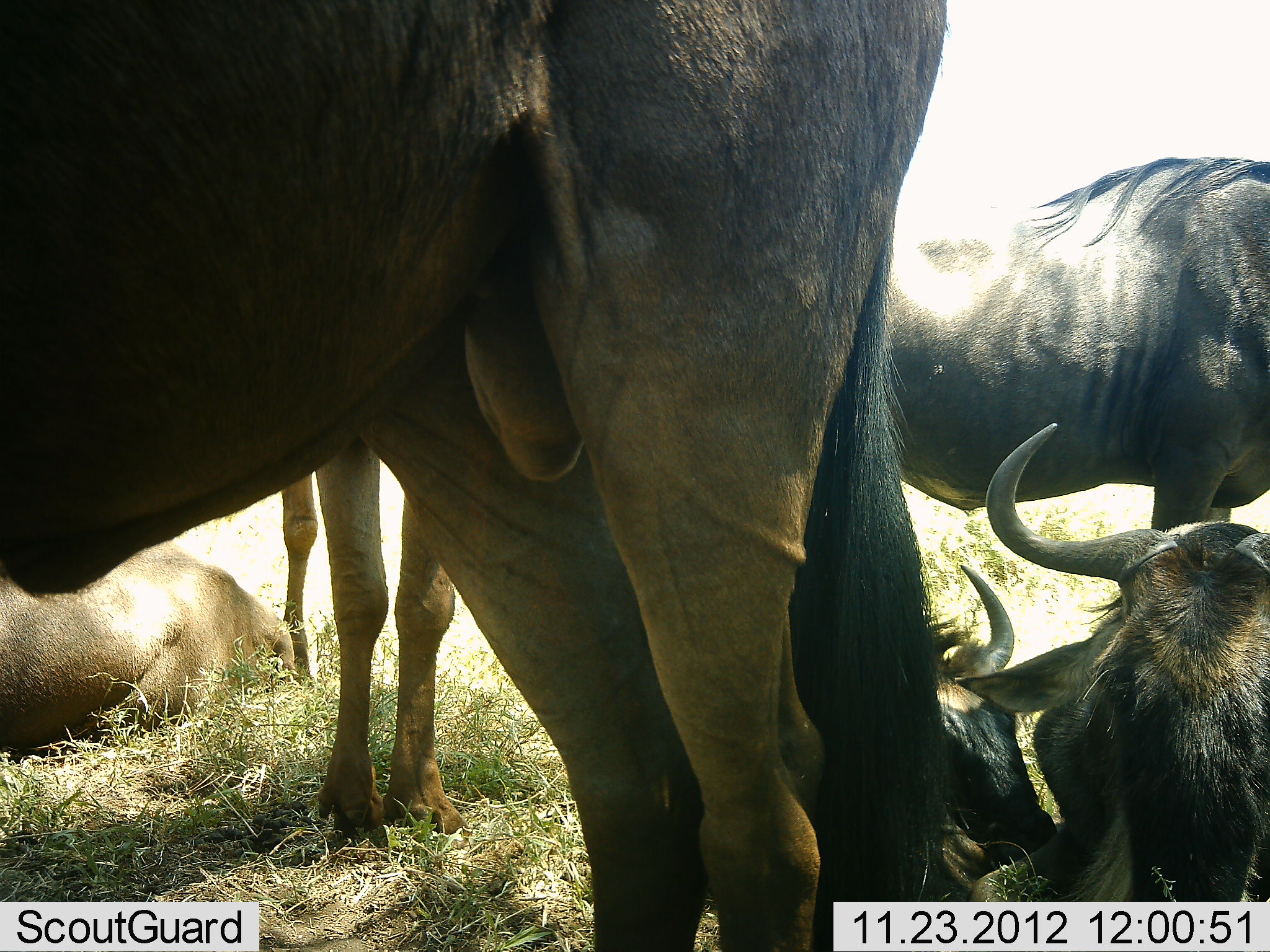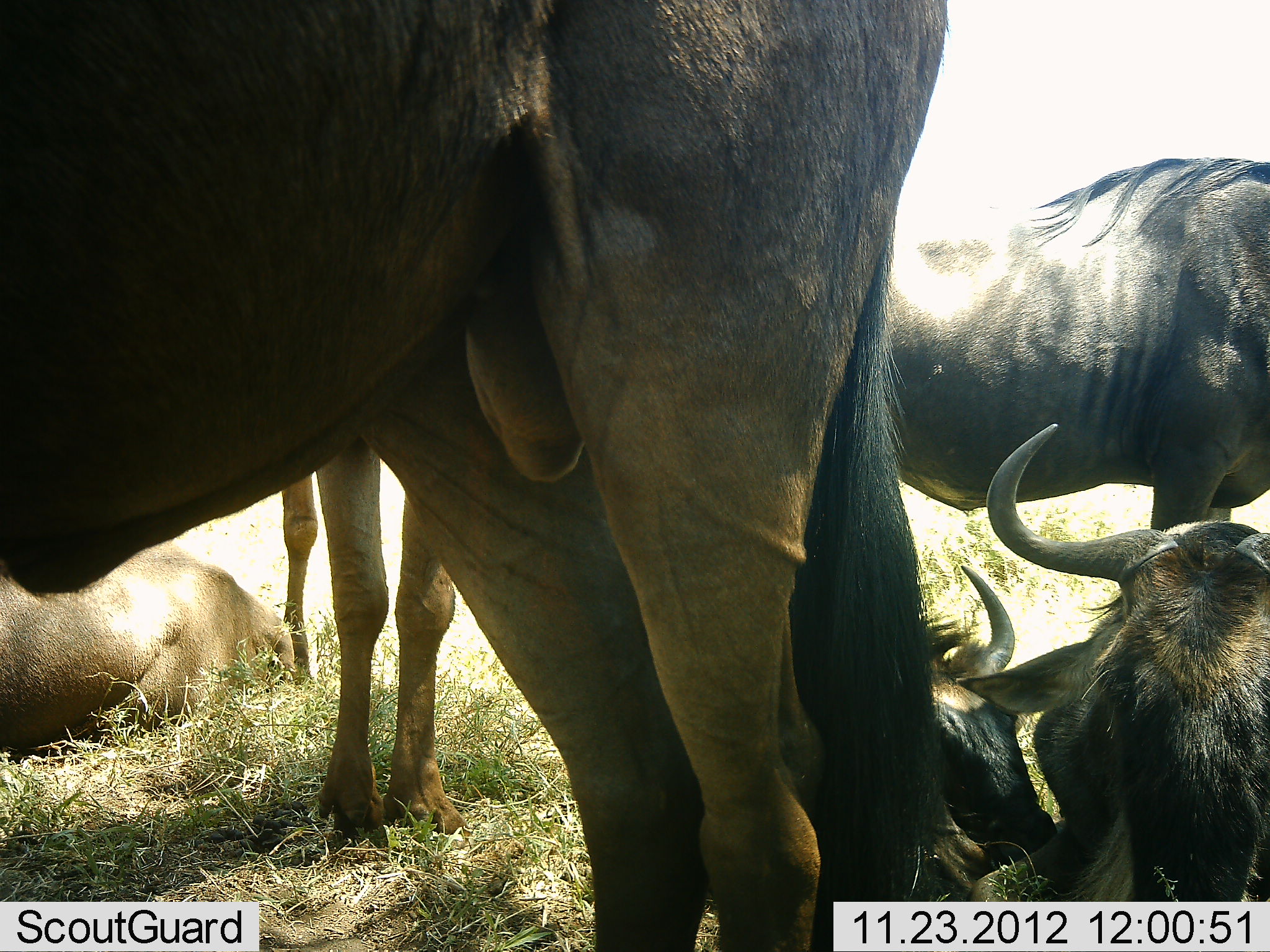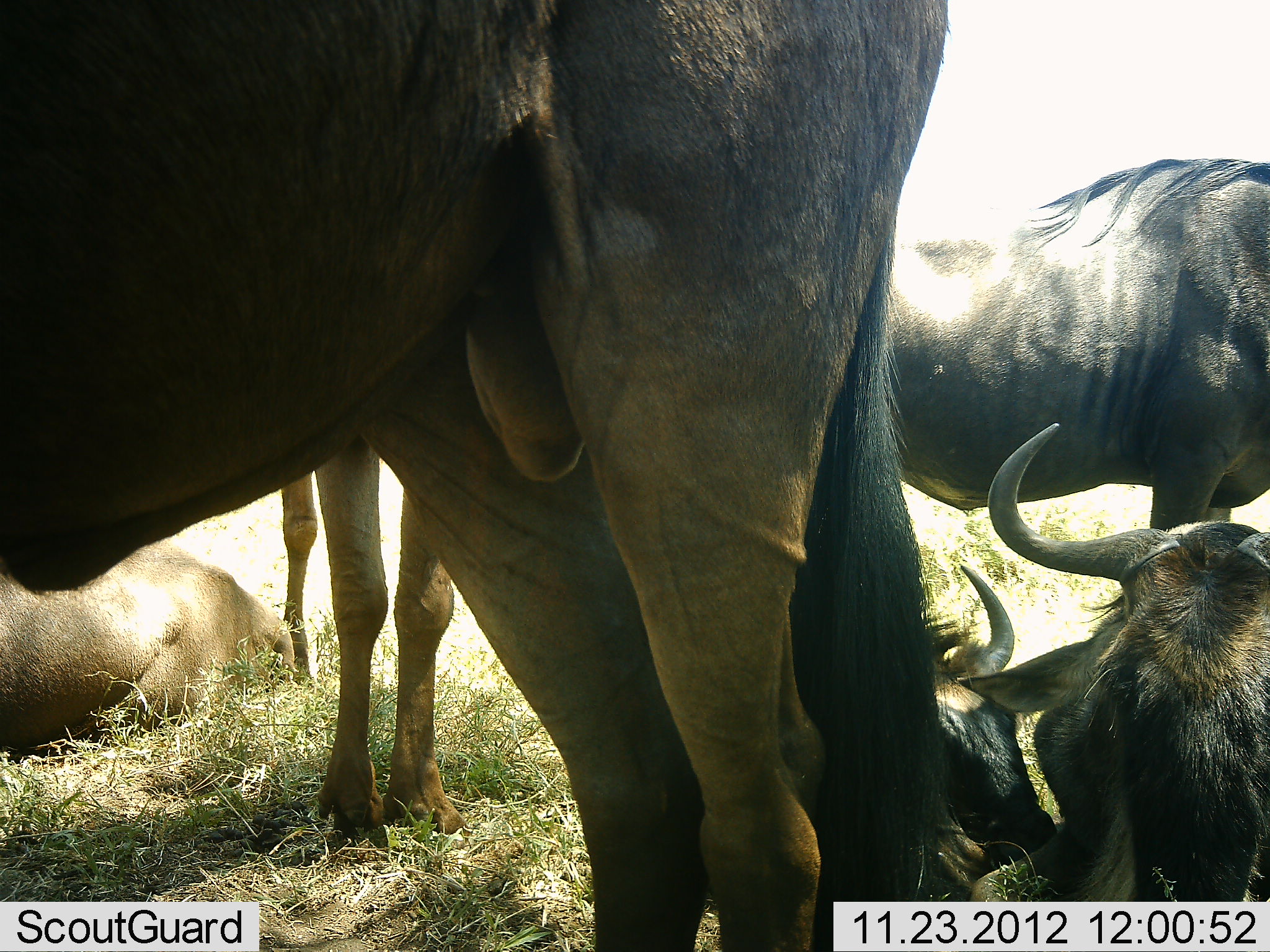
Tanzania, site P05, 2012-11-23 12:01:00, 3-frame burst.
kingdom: Animalia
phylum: Chordata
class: Mammalia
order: Artiodactyla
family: Bovidae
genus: Connochaetes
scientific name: Connochaetes taurinus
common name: blue wildebeest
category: wildebeest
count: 6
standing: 90%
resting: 100%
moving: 0%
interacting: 0%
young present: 0%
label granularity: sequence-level